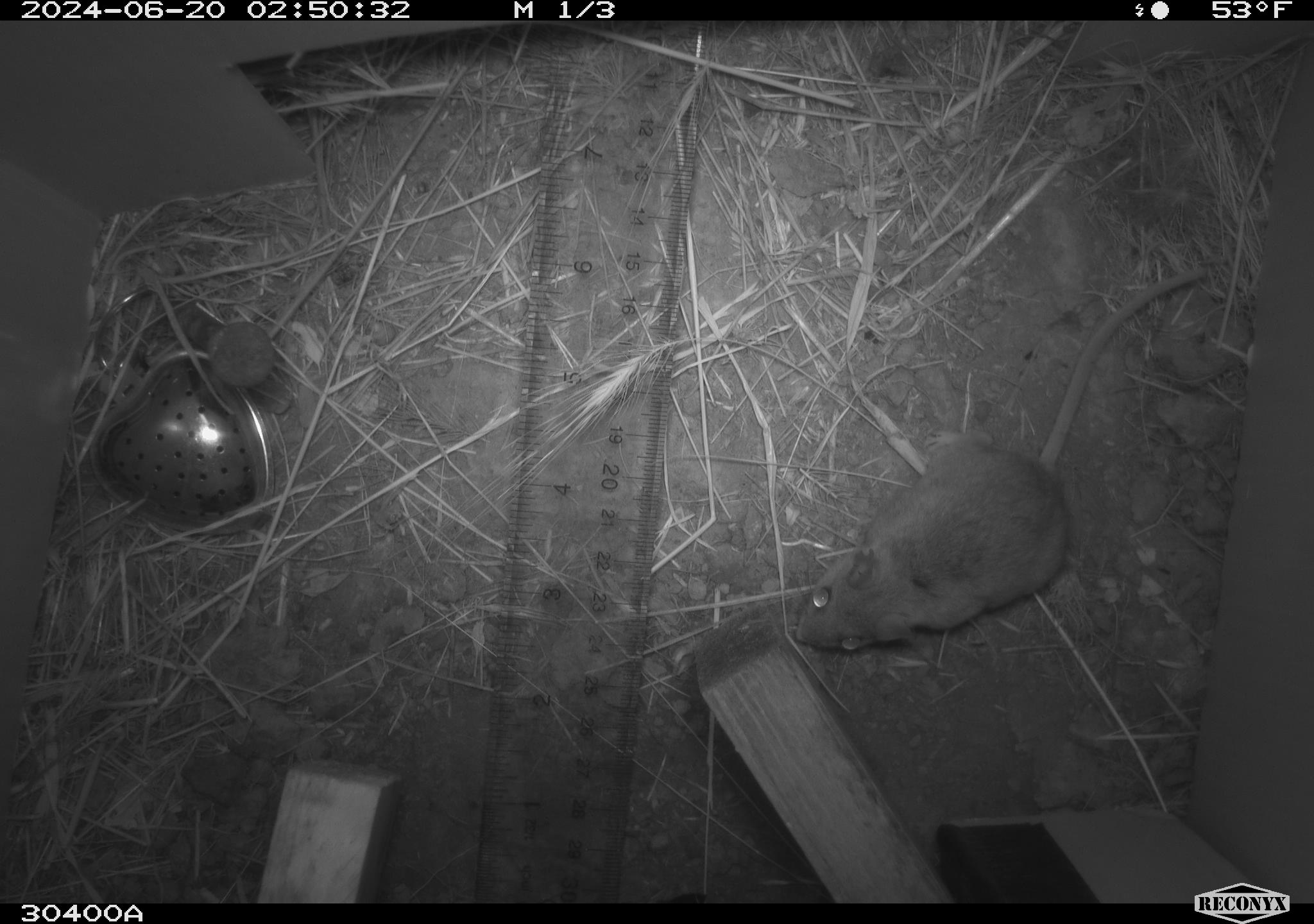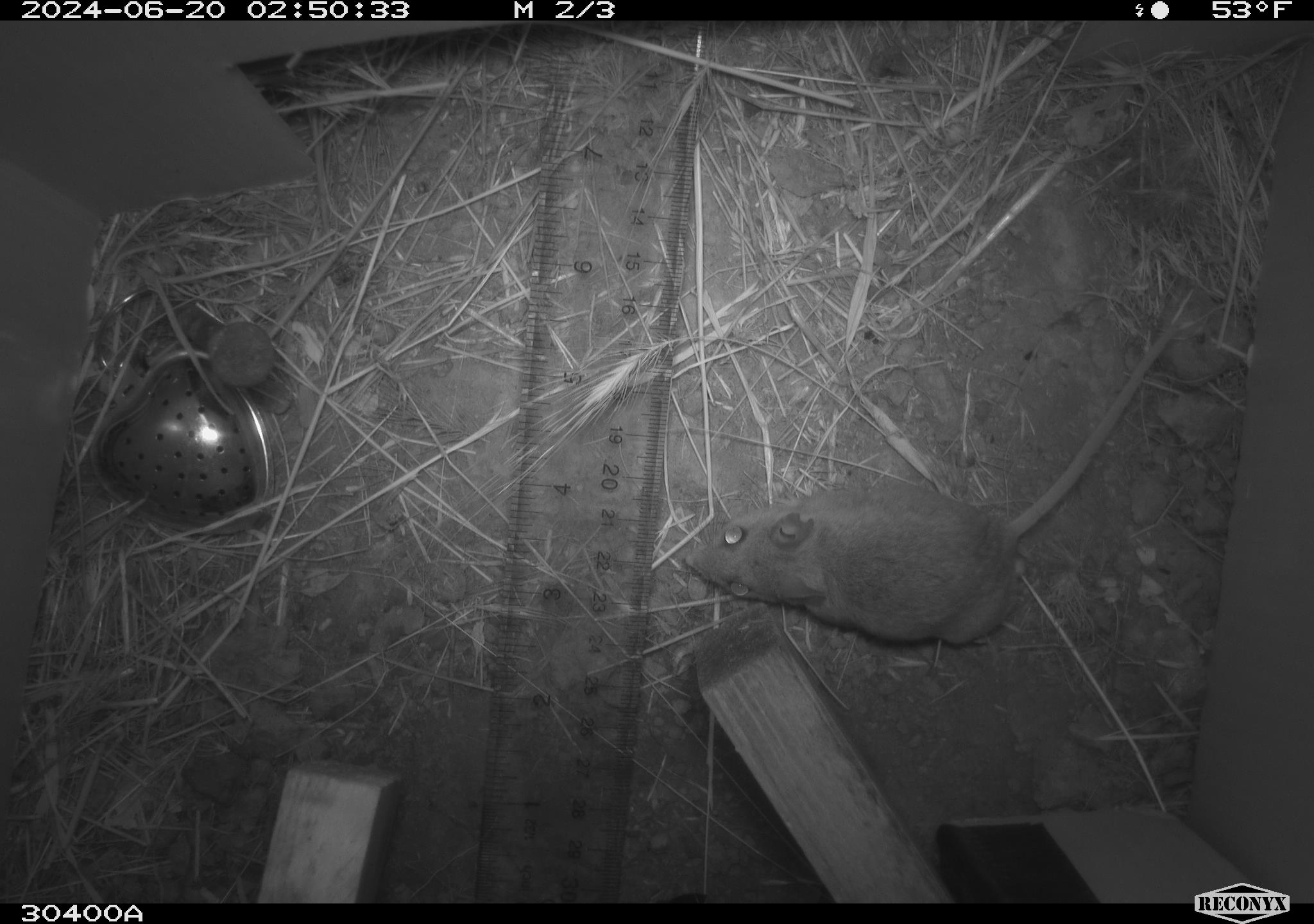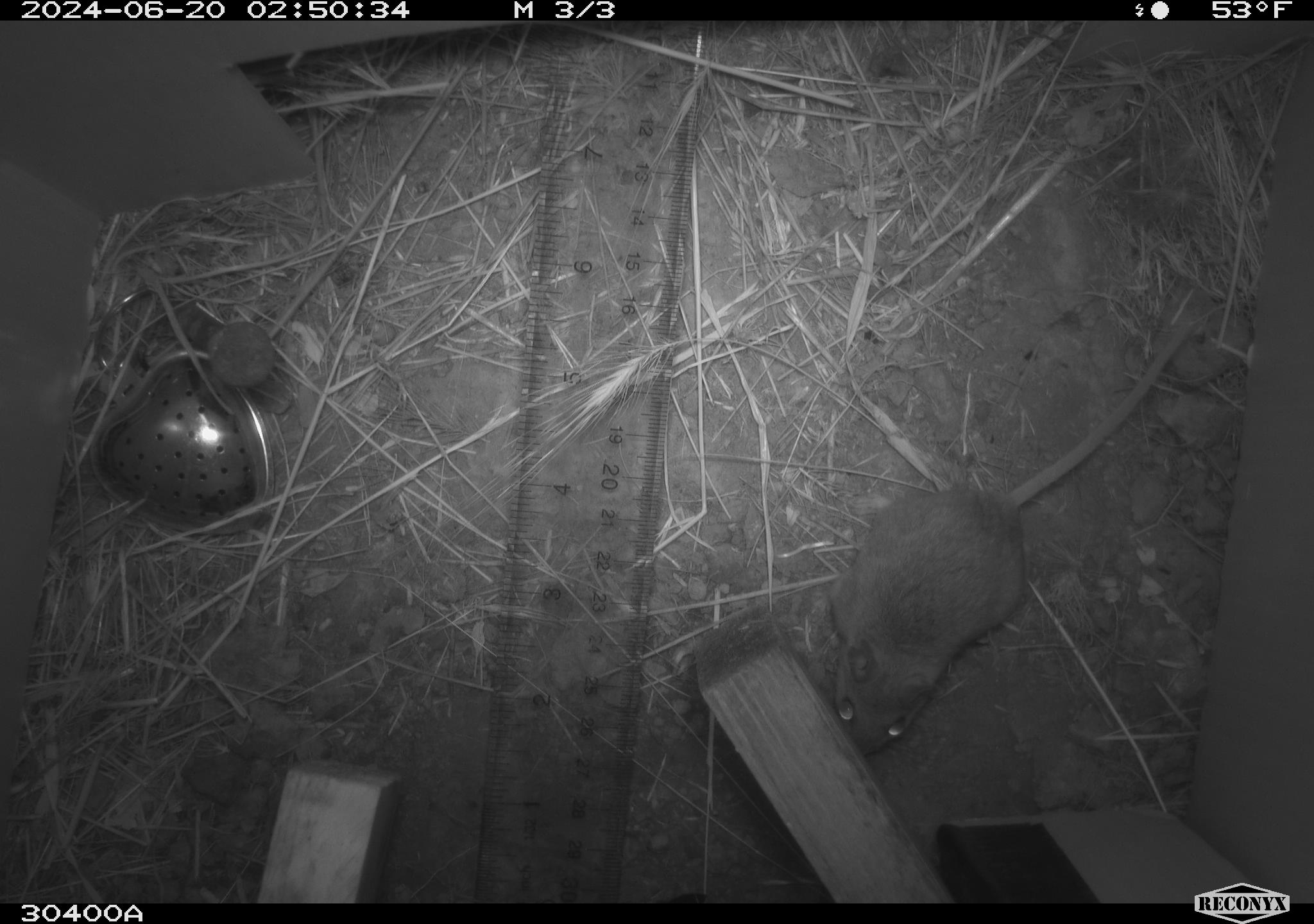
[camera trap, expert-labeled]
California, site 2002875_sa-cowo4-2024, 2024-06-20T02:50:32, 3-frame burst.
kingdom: Animalia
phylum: Chordata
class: Mammalia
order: Rodentia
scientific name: Rodentia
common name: rodent